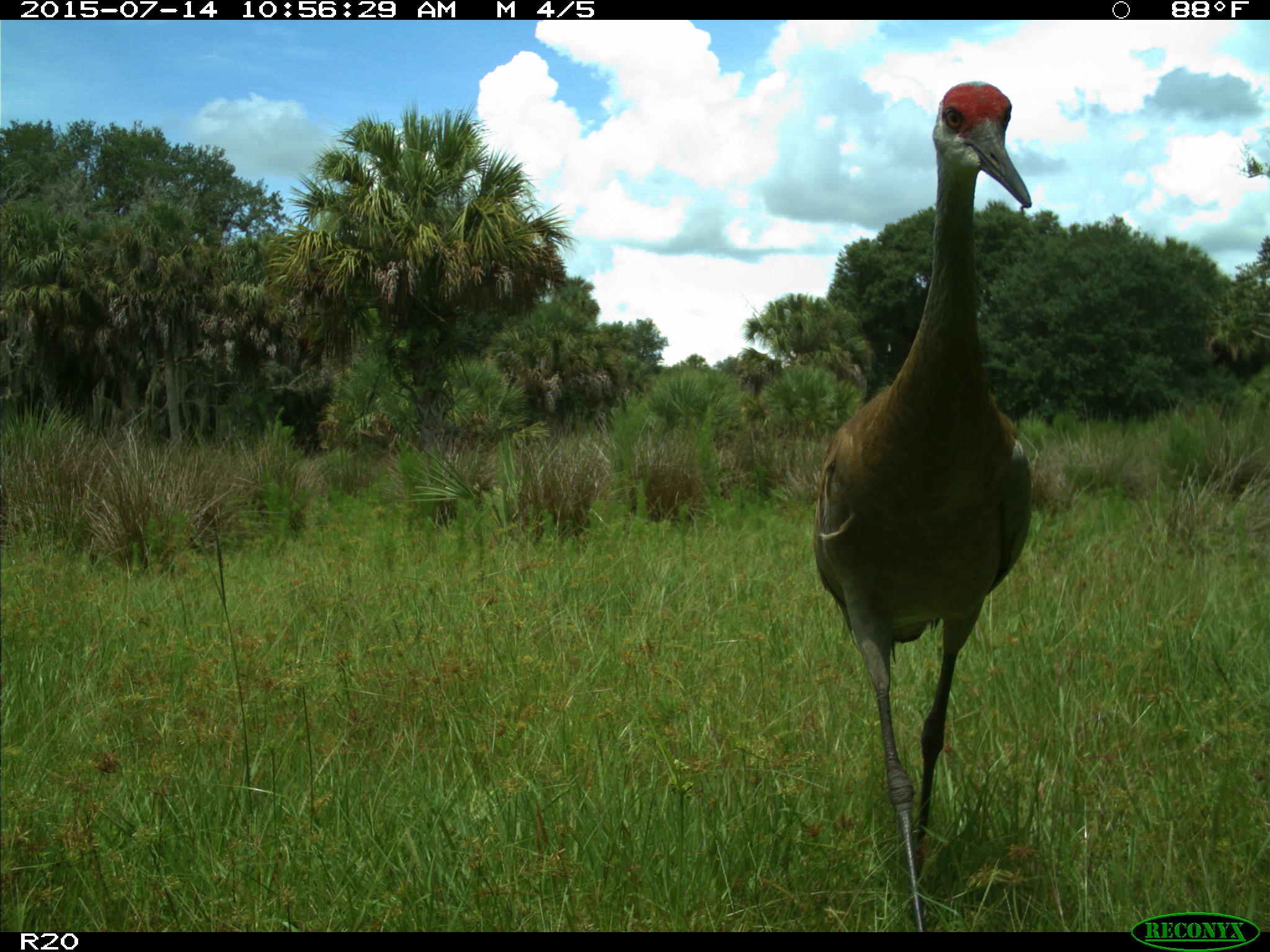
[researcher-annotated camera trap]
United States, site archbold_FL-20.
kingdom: Animalia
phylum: Chordata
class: Aves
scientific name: Aves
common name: birds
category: unidentified bird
Unidentified bird (birds) (Aves).